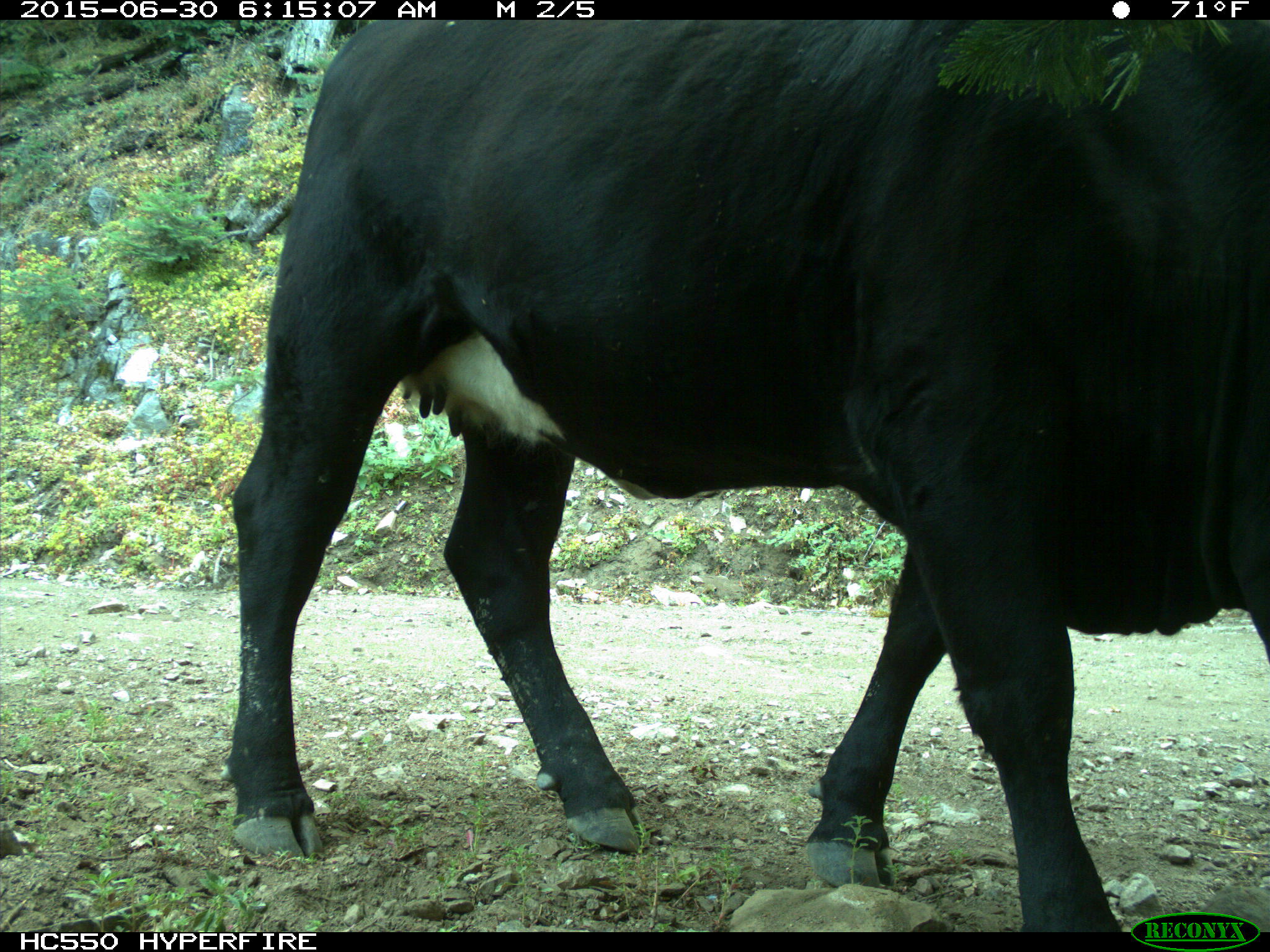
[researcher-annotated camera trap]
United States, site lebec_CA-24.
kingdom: Animalia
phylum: Chordata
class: Mammalia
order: Artiodactyla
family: Bovidae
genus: Bos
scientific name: Bos taurus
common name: domestic cow